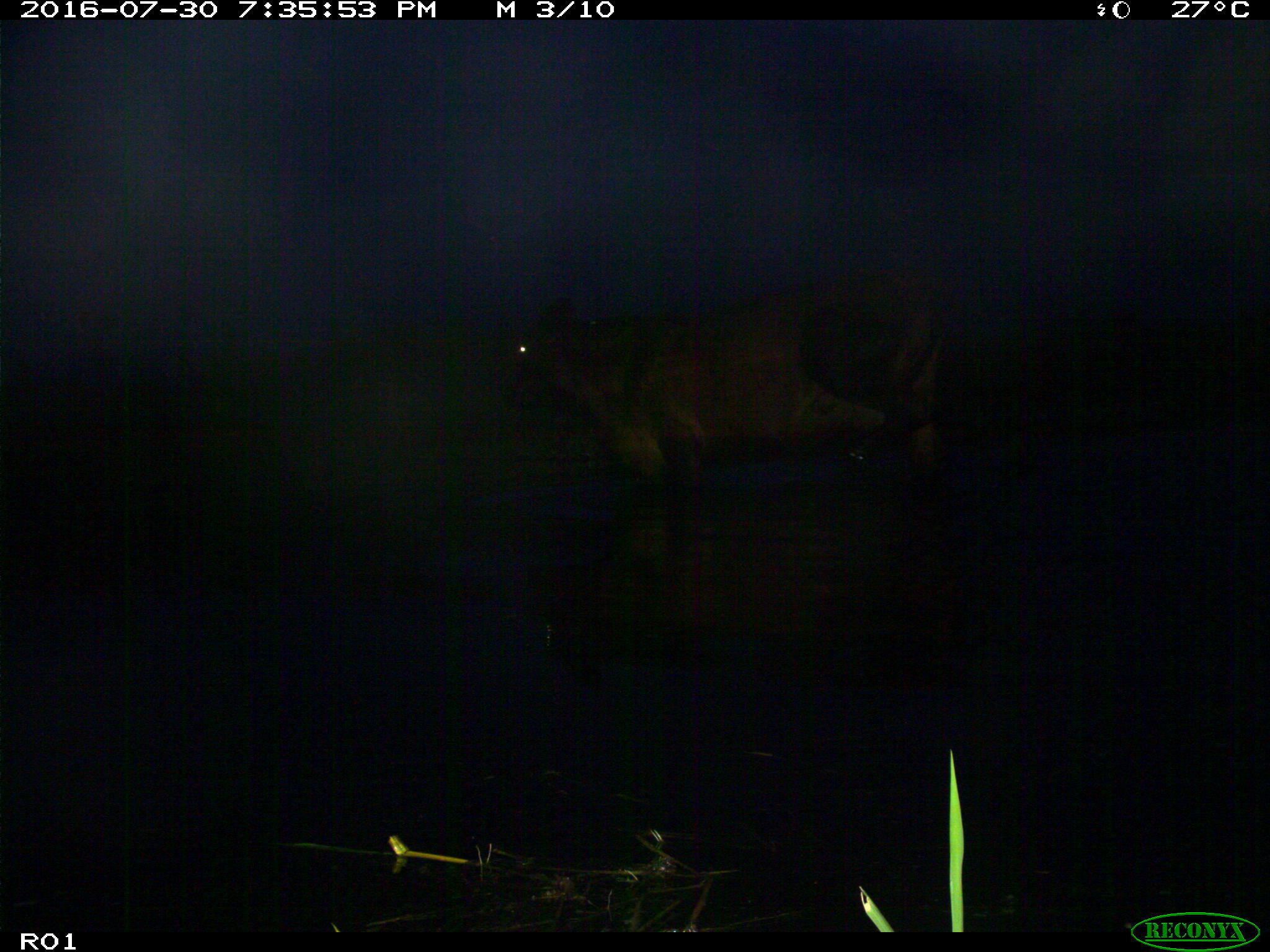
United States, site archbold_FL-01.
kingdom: Animalia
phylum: Chordata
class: Mammalia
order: Artiodactyla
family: Bovidae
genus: Bos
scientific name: Bos taurus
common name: domestic cow